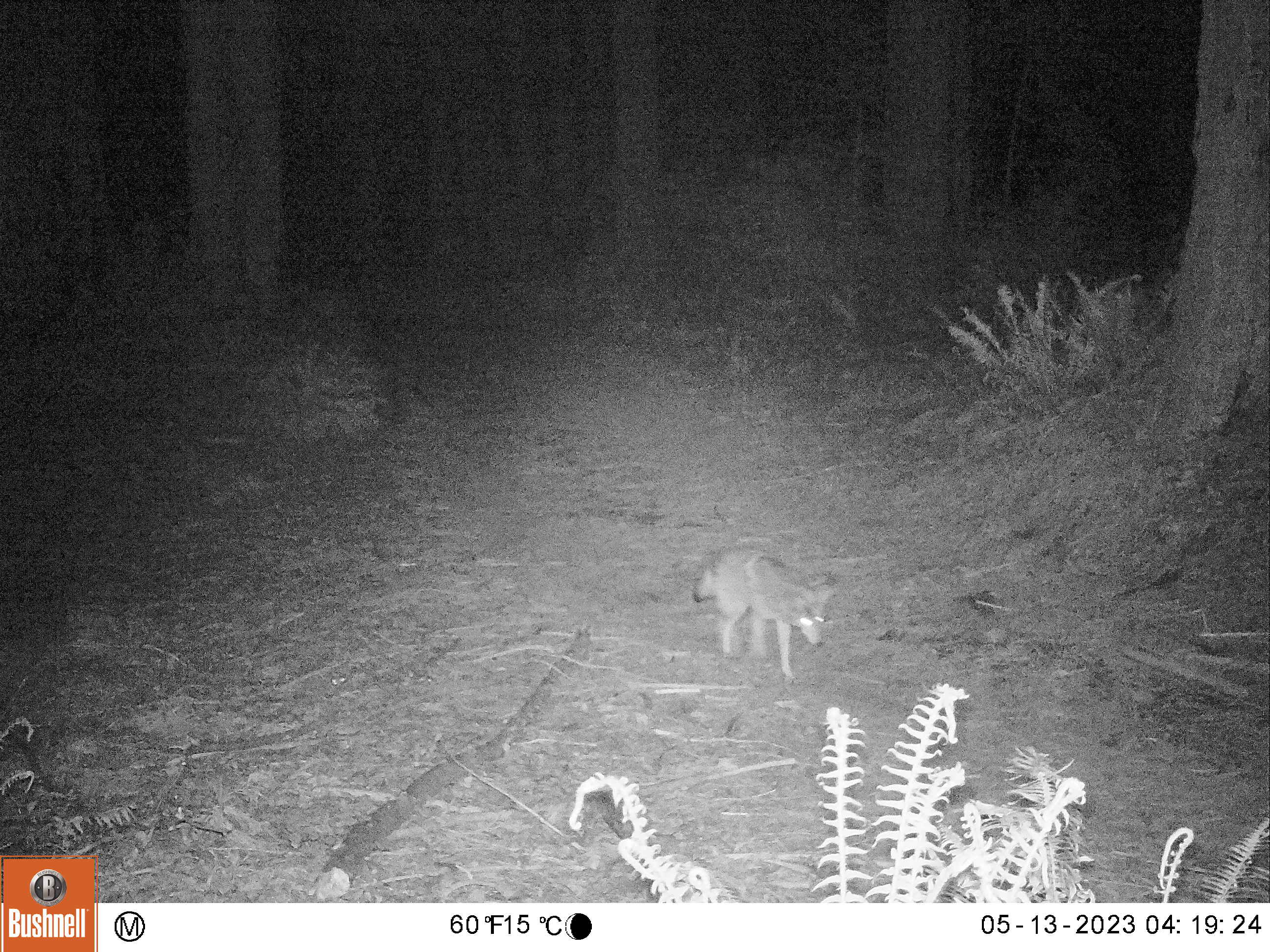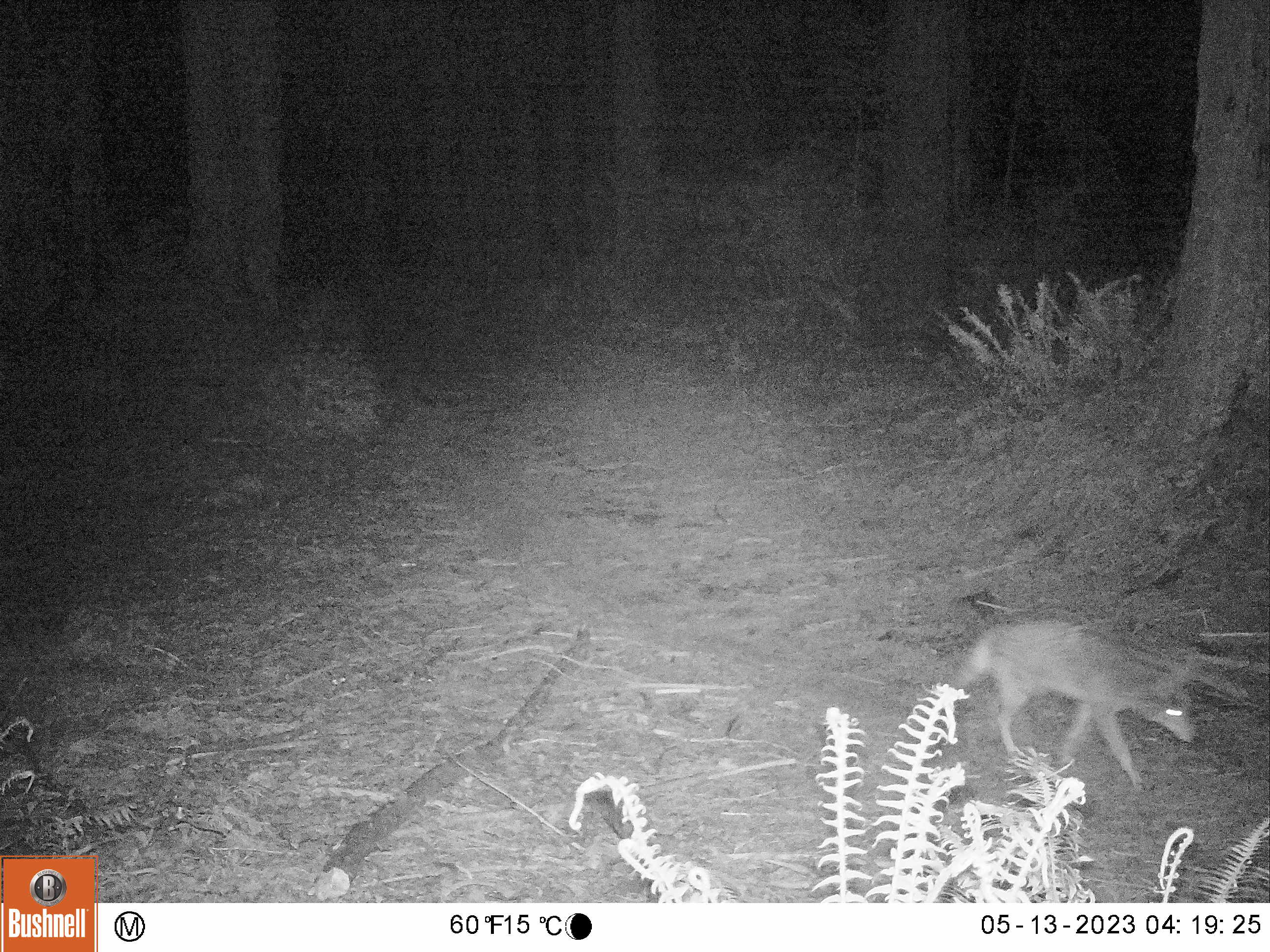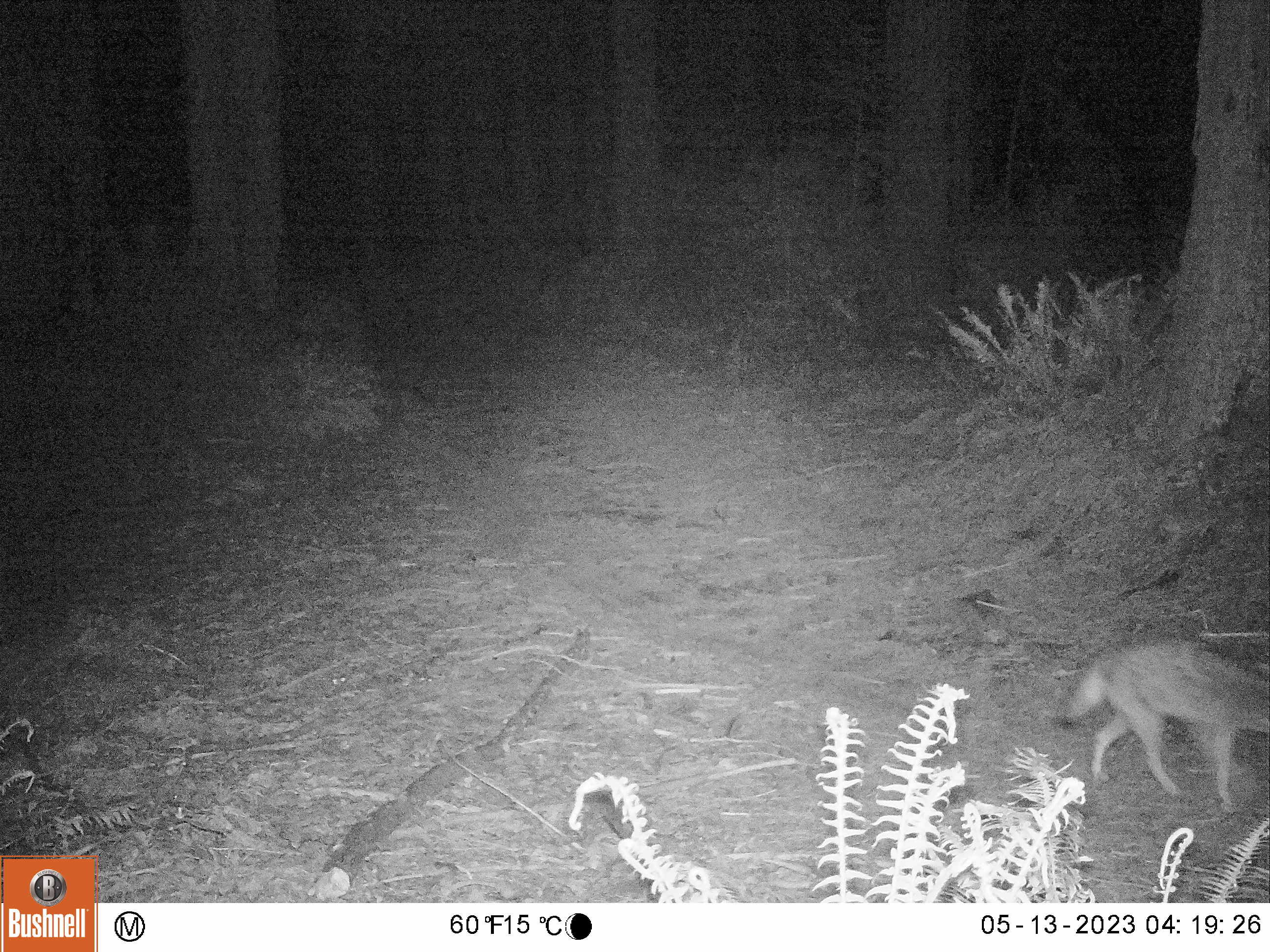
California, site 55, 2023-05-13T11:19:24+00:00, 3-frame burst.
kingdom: Animalia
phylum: Chordata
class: Mammalia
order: Carnivora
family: Canidae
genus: Canis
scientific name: Canis latrans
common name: coyote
Coyote (Canis latrans).